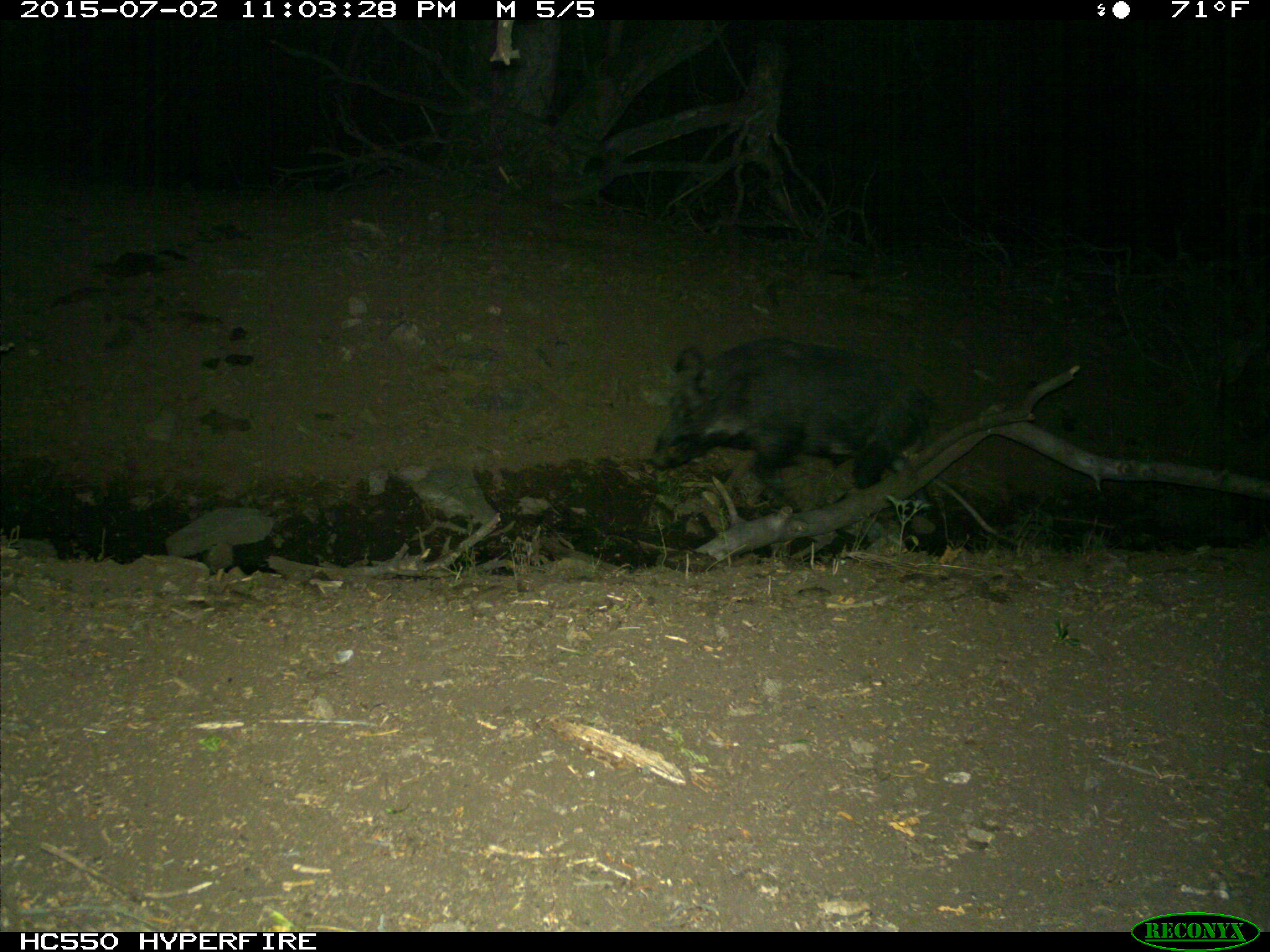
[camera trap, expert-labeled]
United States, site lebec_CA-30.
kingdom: Animalia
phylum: Chordata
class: Mammalia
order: Artiodactyla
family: Suidae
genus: Sus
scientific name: Sus scrofa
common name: wild boar